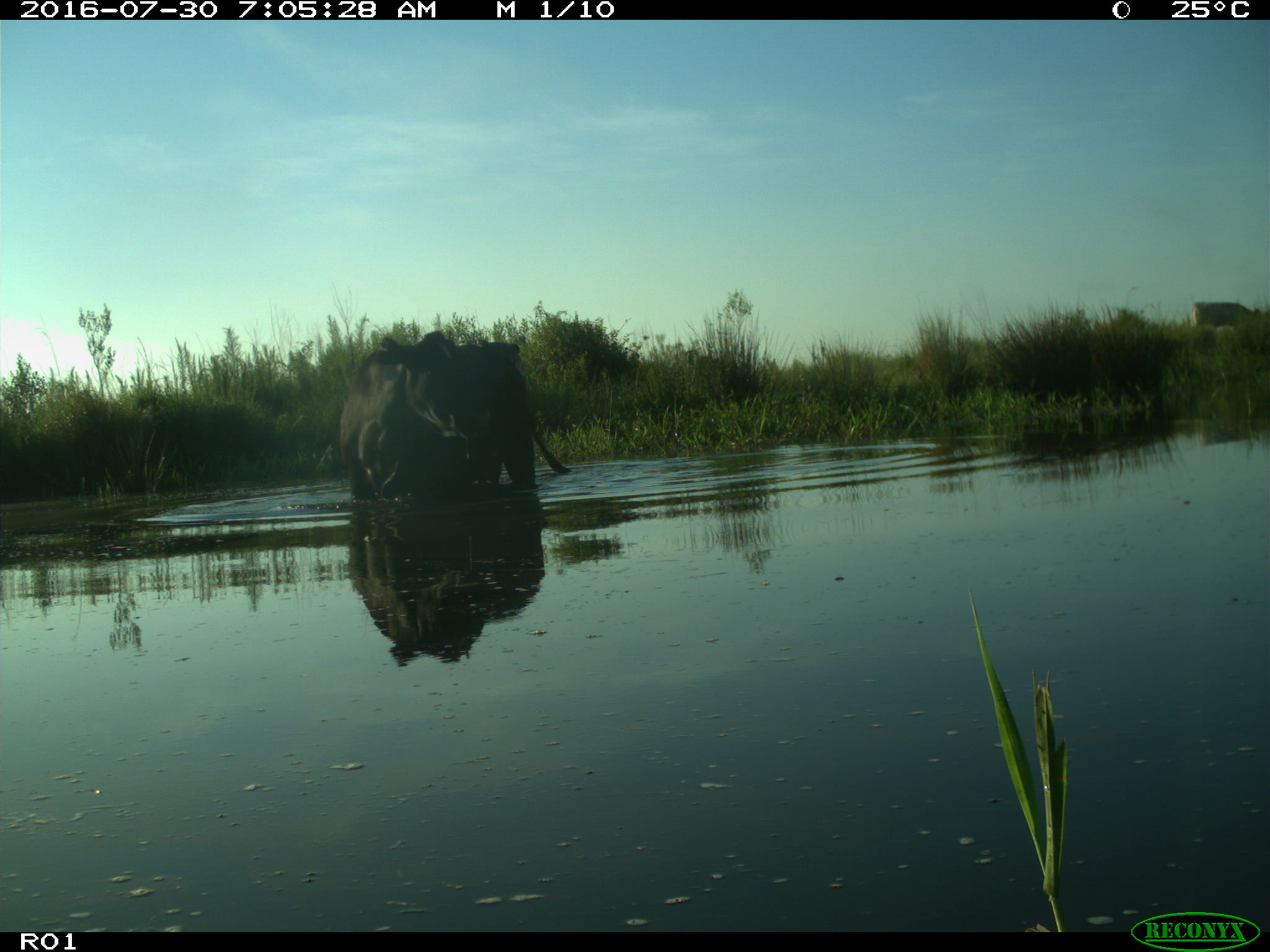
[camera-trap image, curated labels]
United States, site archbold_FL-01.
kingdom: Animalia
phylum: Chordata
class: Mammalia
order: Artiodactyla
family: Bovidae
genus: Bos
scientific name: Bos taurus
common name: domestic cow